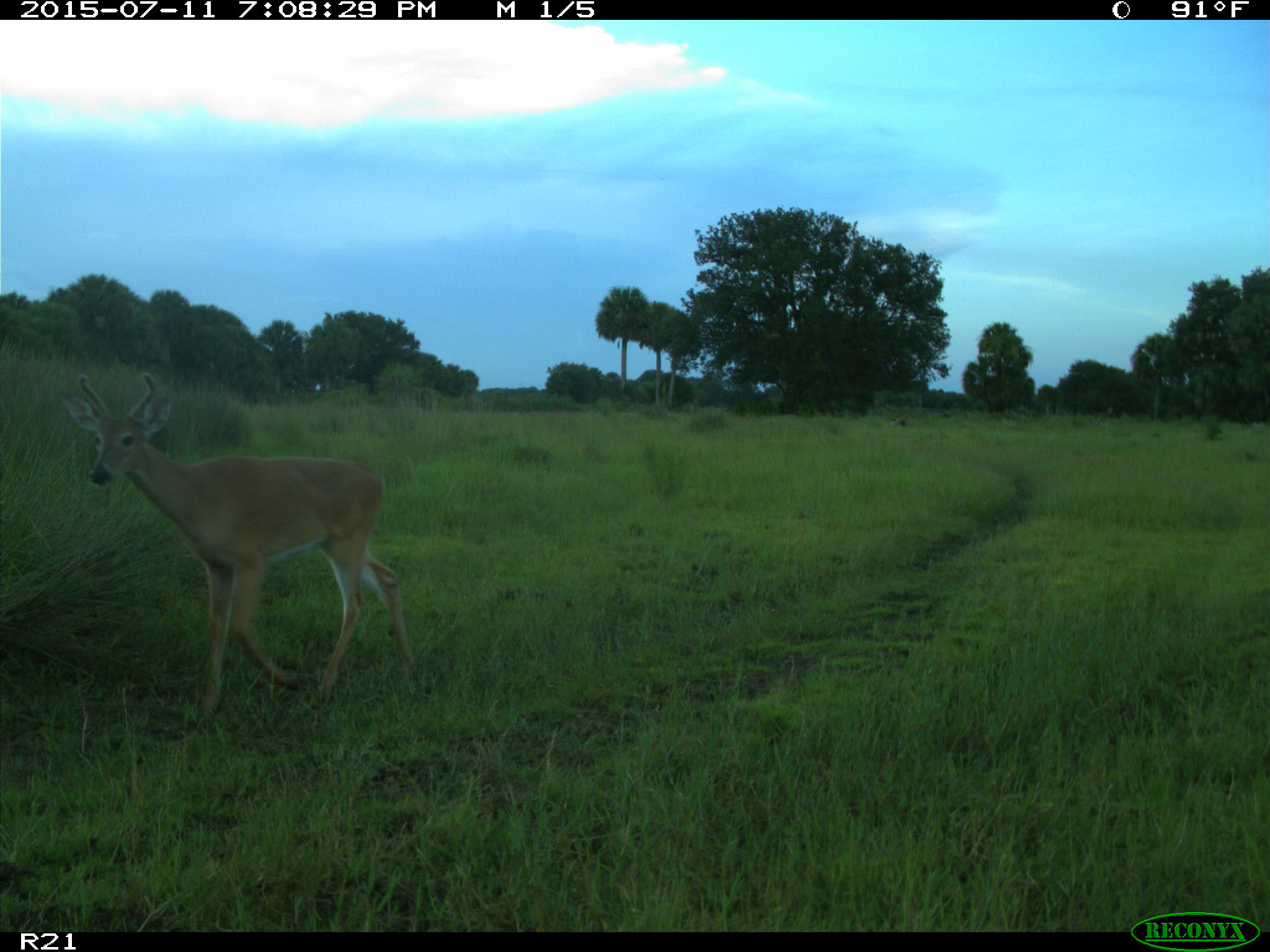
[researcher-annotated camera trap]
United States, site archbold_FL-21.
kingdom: Animalia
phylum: Chordata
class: Mammalia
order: Artiodactyla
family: Cervidae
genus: Odocoileus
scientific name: Odocoileus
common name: deer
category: unidentified deer